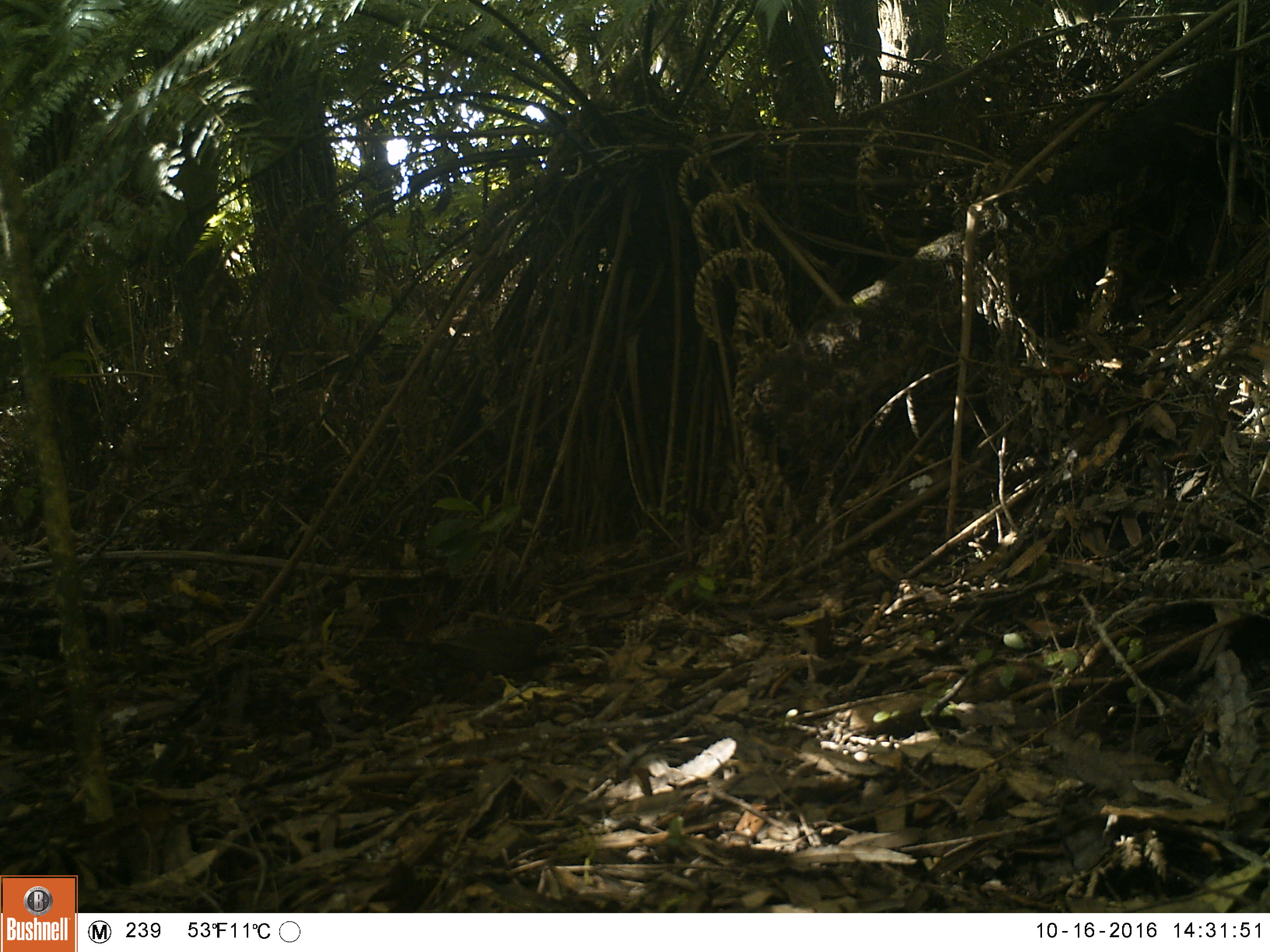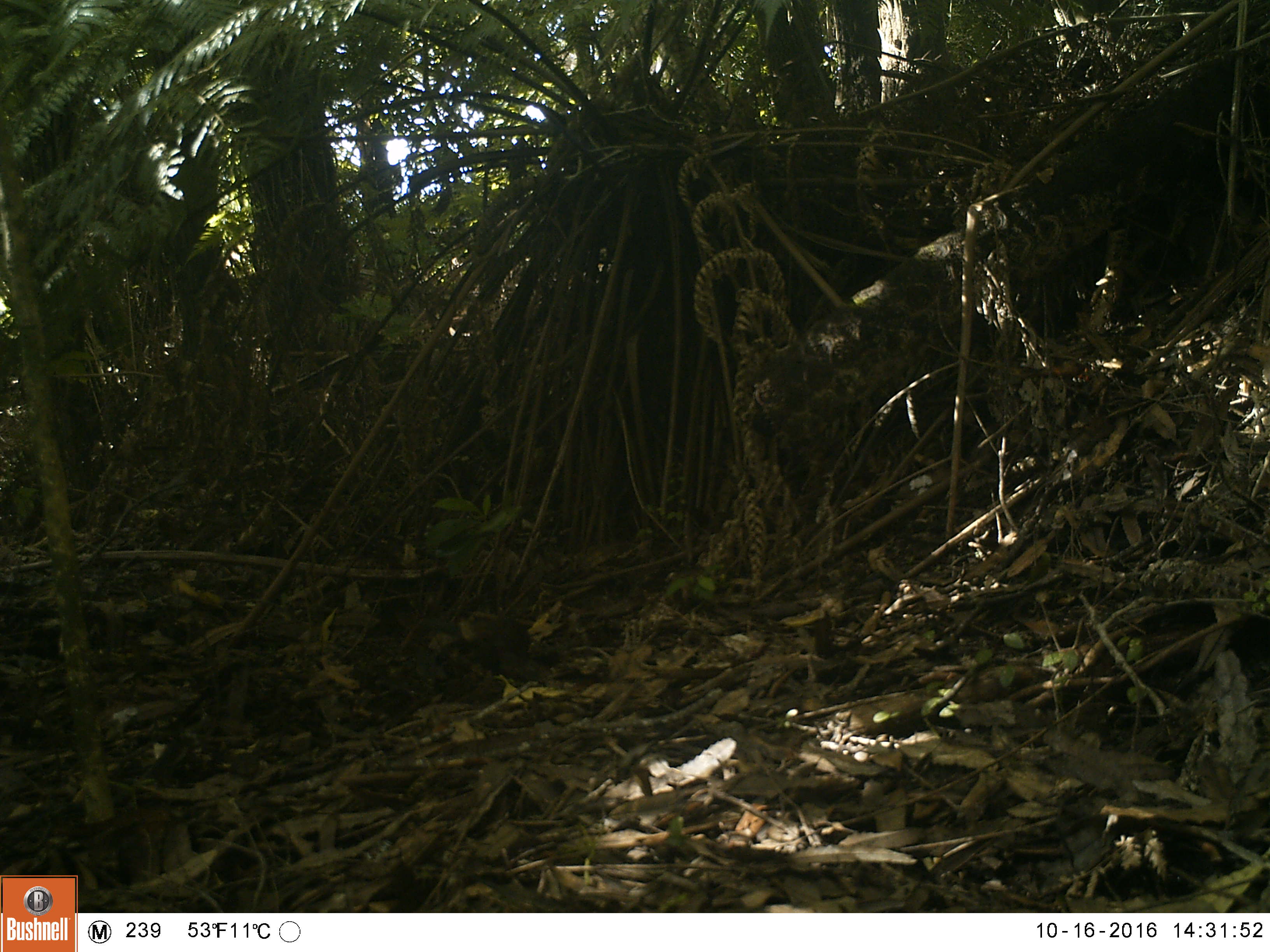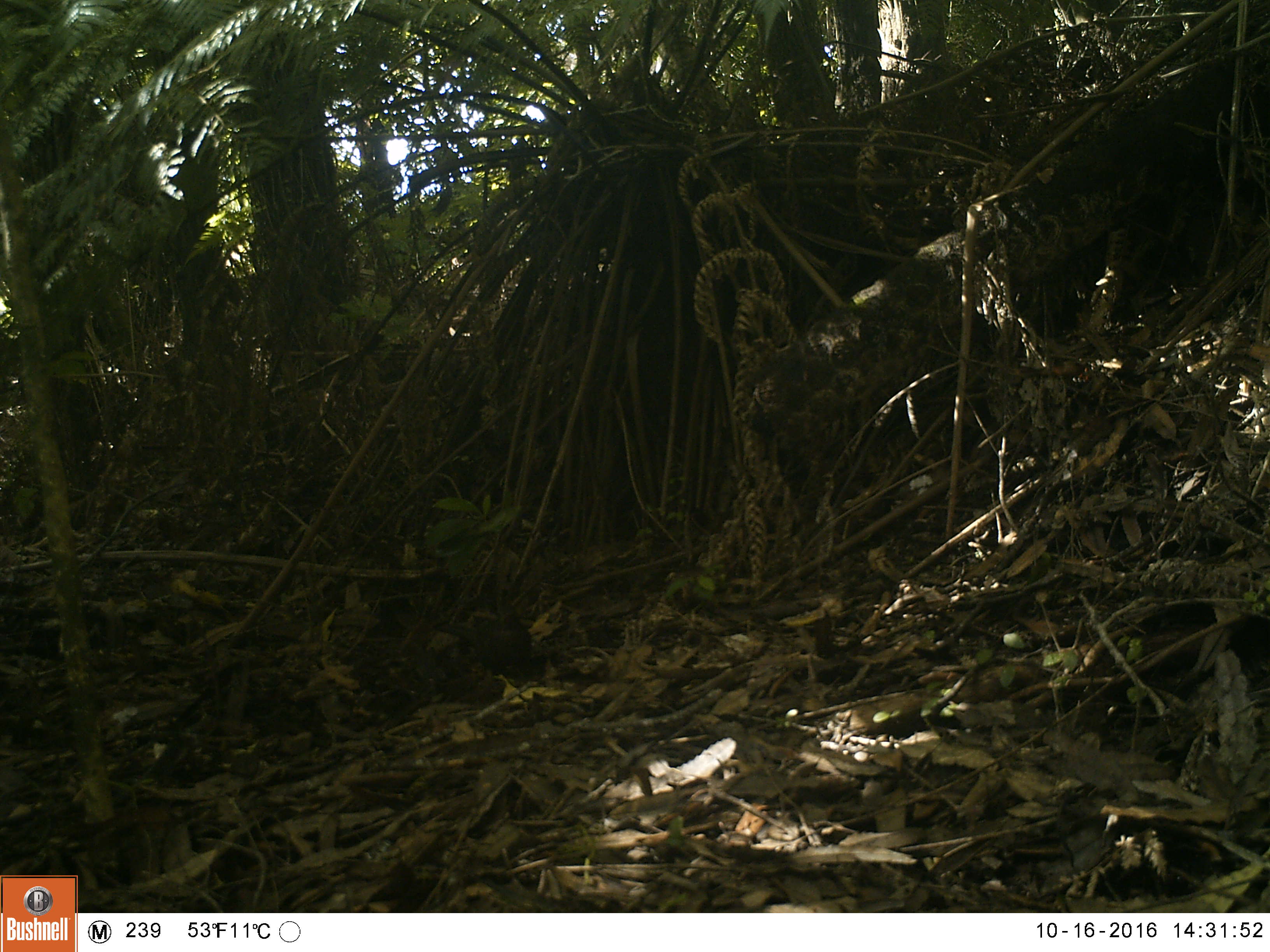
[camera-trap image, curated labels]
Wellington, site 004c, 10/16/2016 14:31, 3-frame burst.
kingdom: Animalia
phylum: Chordata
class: Aves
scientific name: Aves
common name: bird